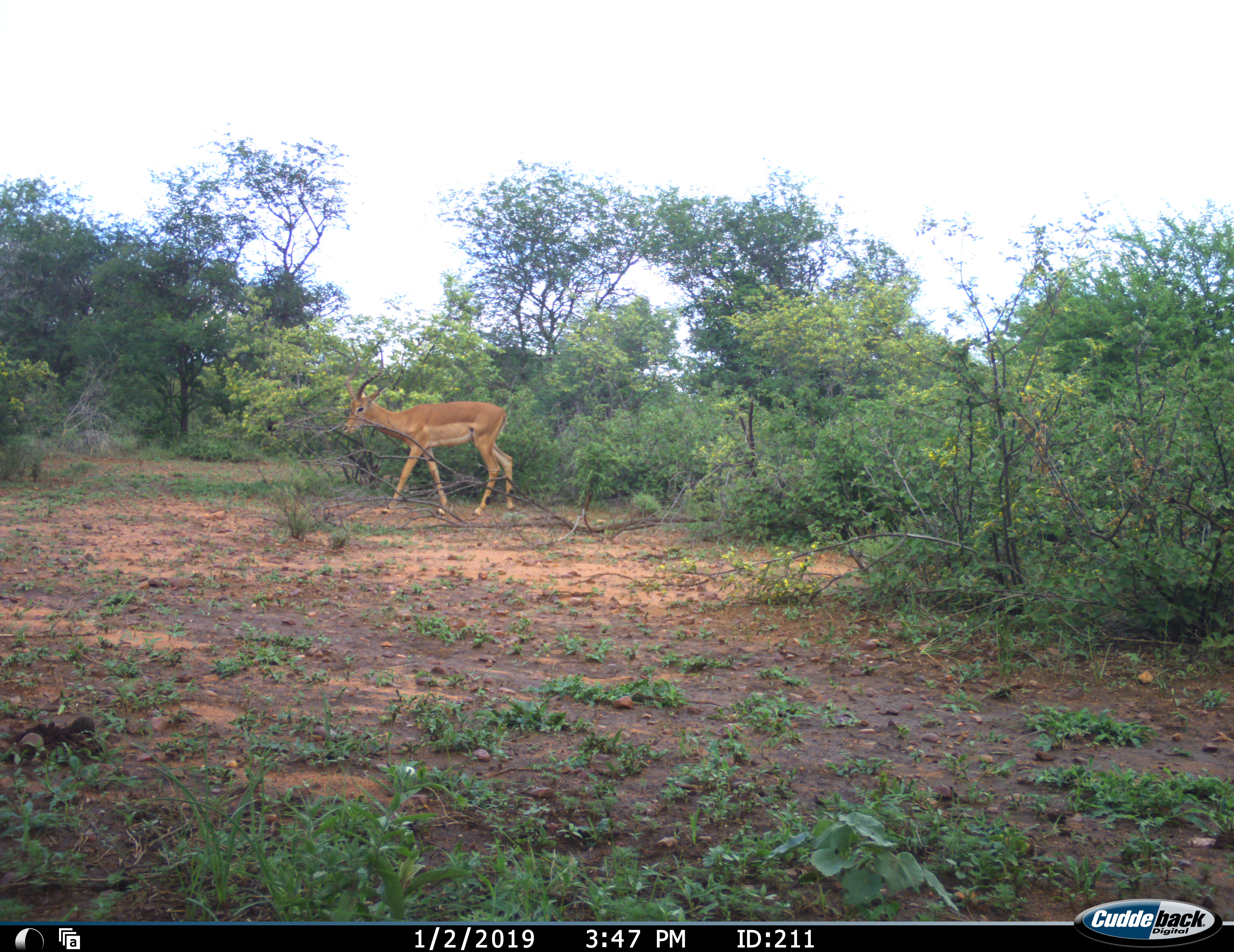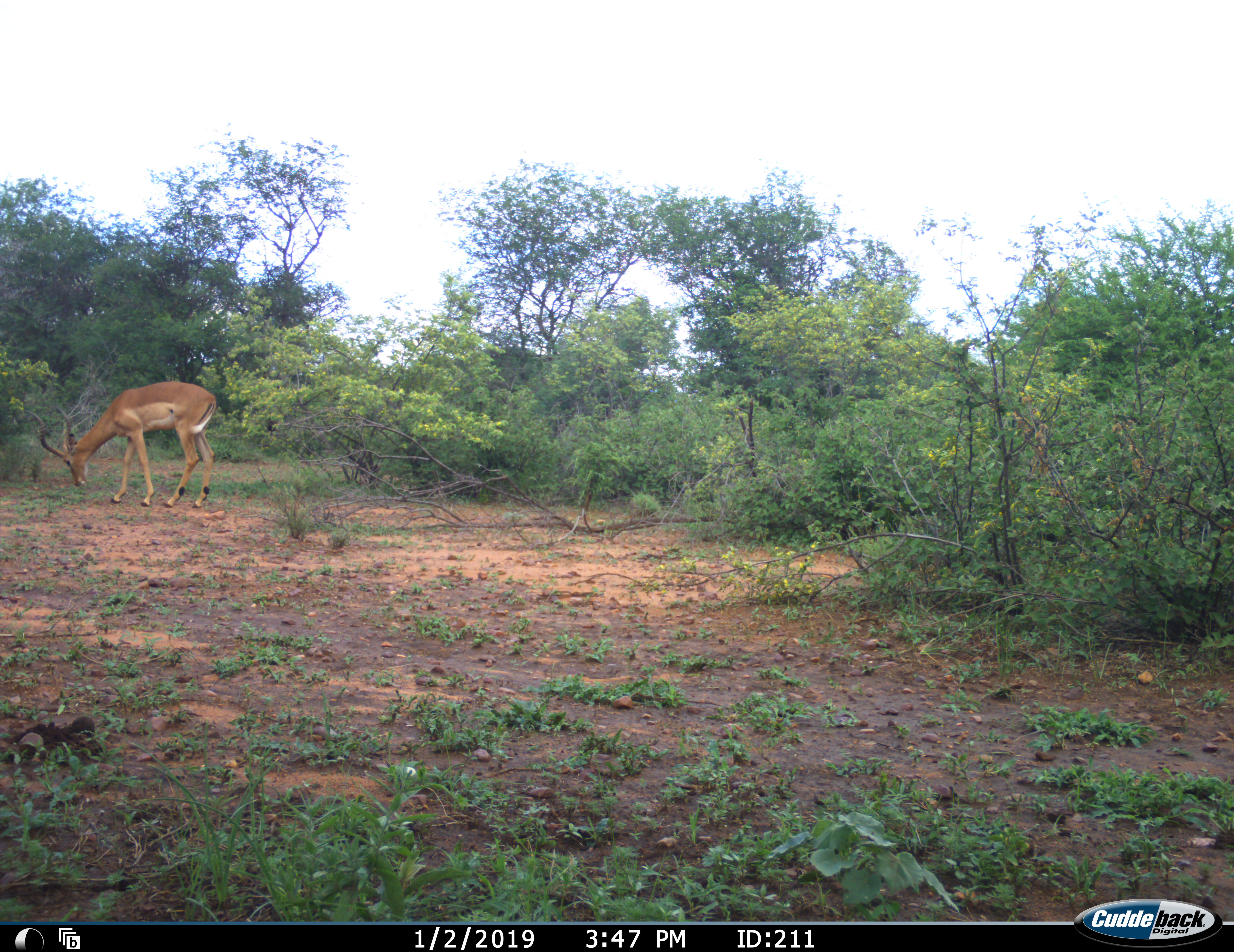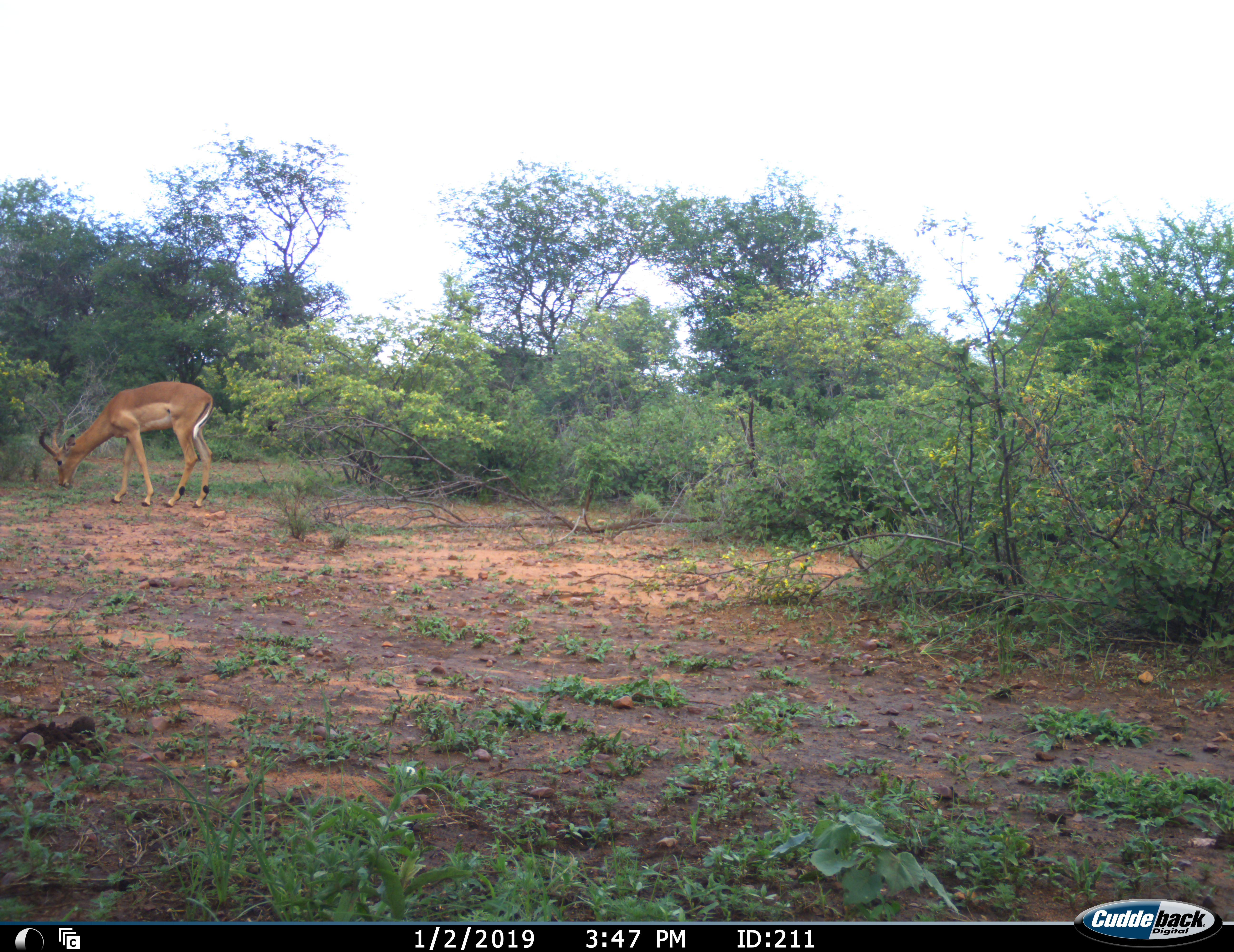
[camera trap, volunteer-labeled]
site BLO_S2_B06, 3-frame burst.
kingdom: Animalia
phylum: Chordata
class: Mammalia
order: Artiodactyla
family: Bovidae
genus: Aepyceros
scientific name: Aepyceros melampus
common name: impala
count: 1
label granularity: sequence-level